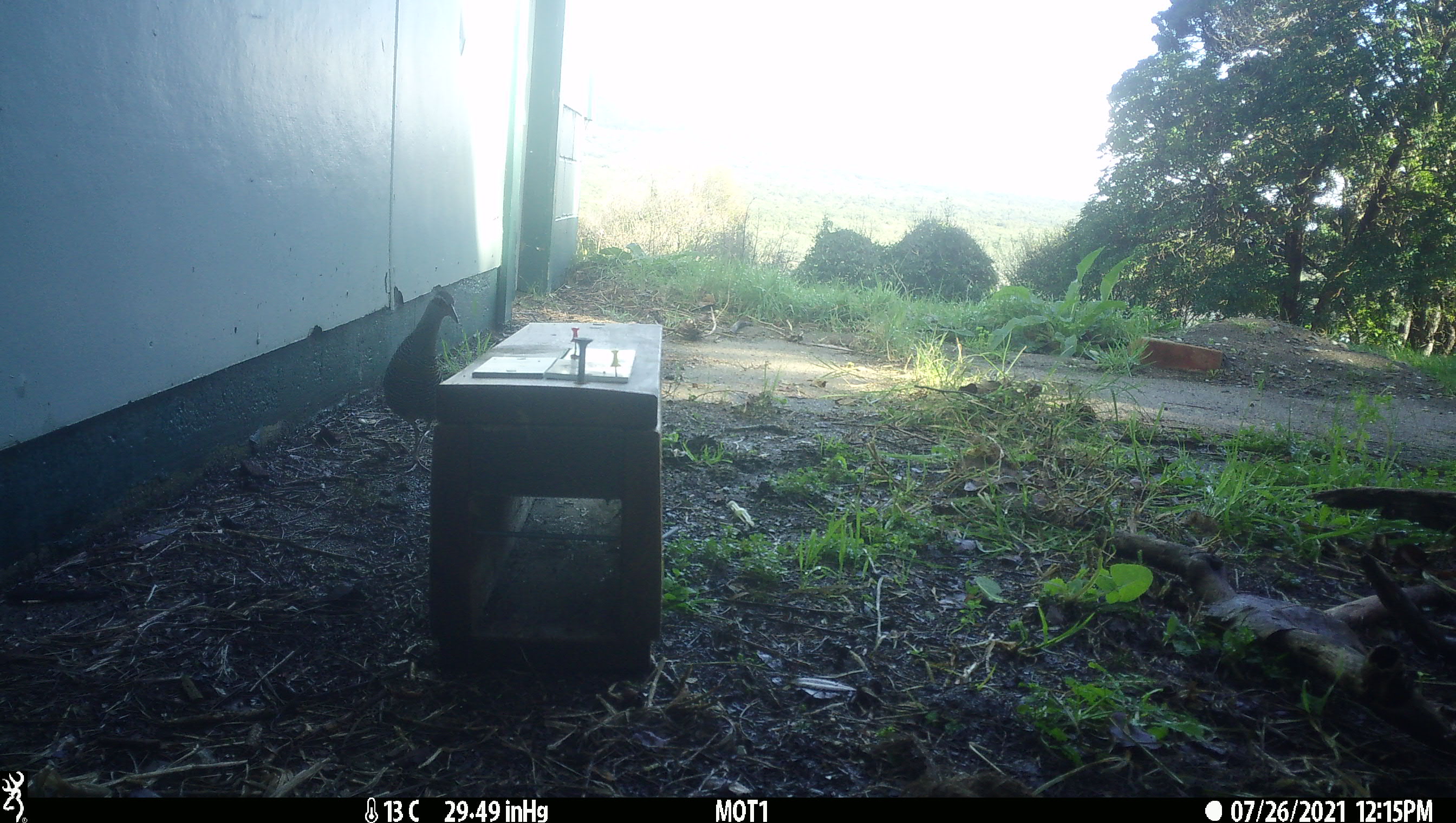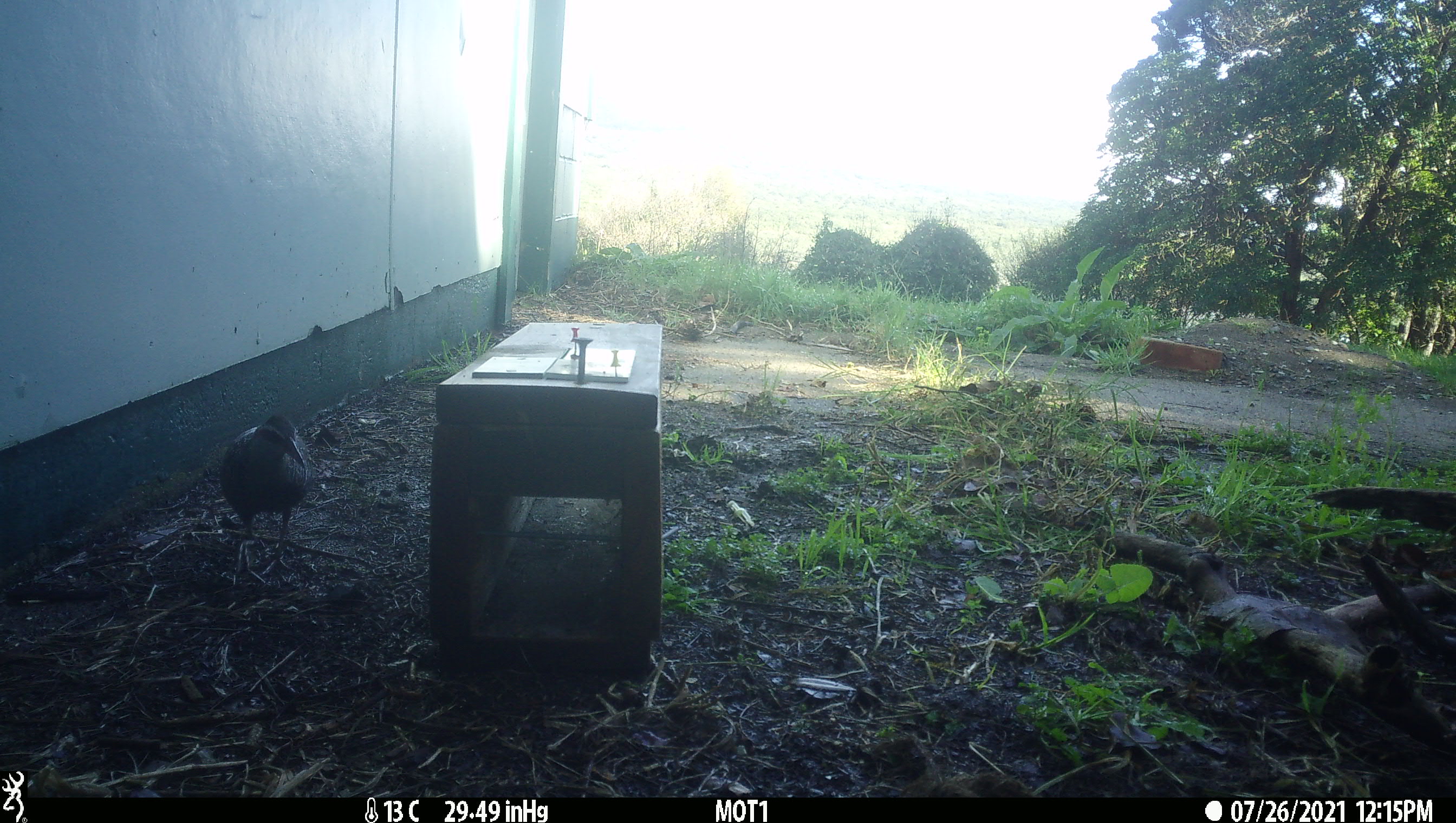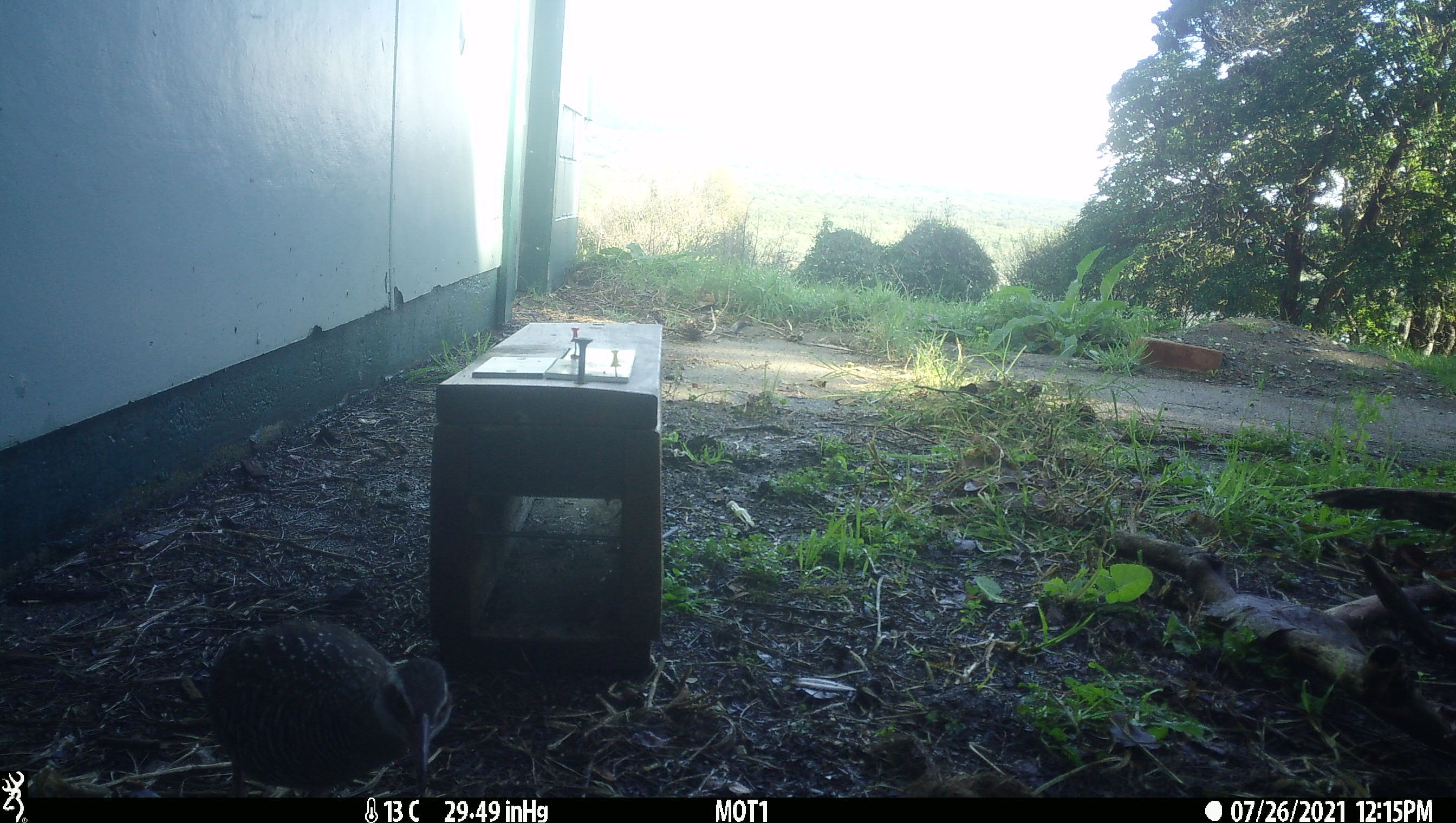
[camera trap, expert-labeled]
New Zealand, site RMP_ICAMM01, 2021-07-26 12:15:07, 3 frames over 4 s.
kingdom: Animalia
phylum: Chordata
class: Aves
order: Gruiformes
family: Rallidae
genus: Gallirallus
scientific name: Gallirallus philippensis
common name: buff-banded rail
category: banded rail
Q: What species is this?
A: Banded rail (buff-banded rail) (Gallirallus philippensis).